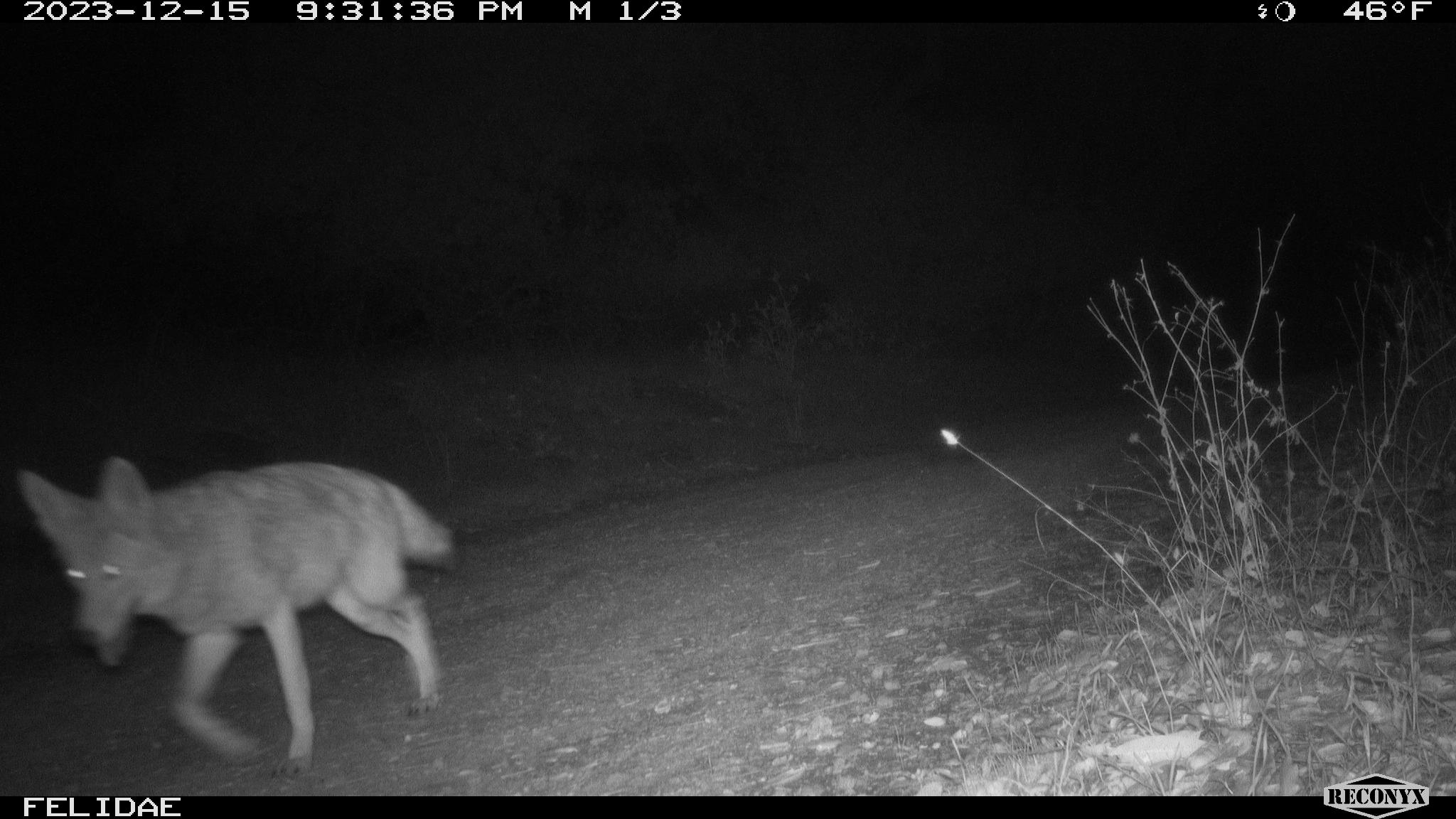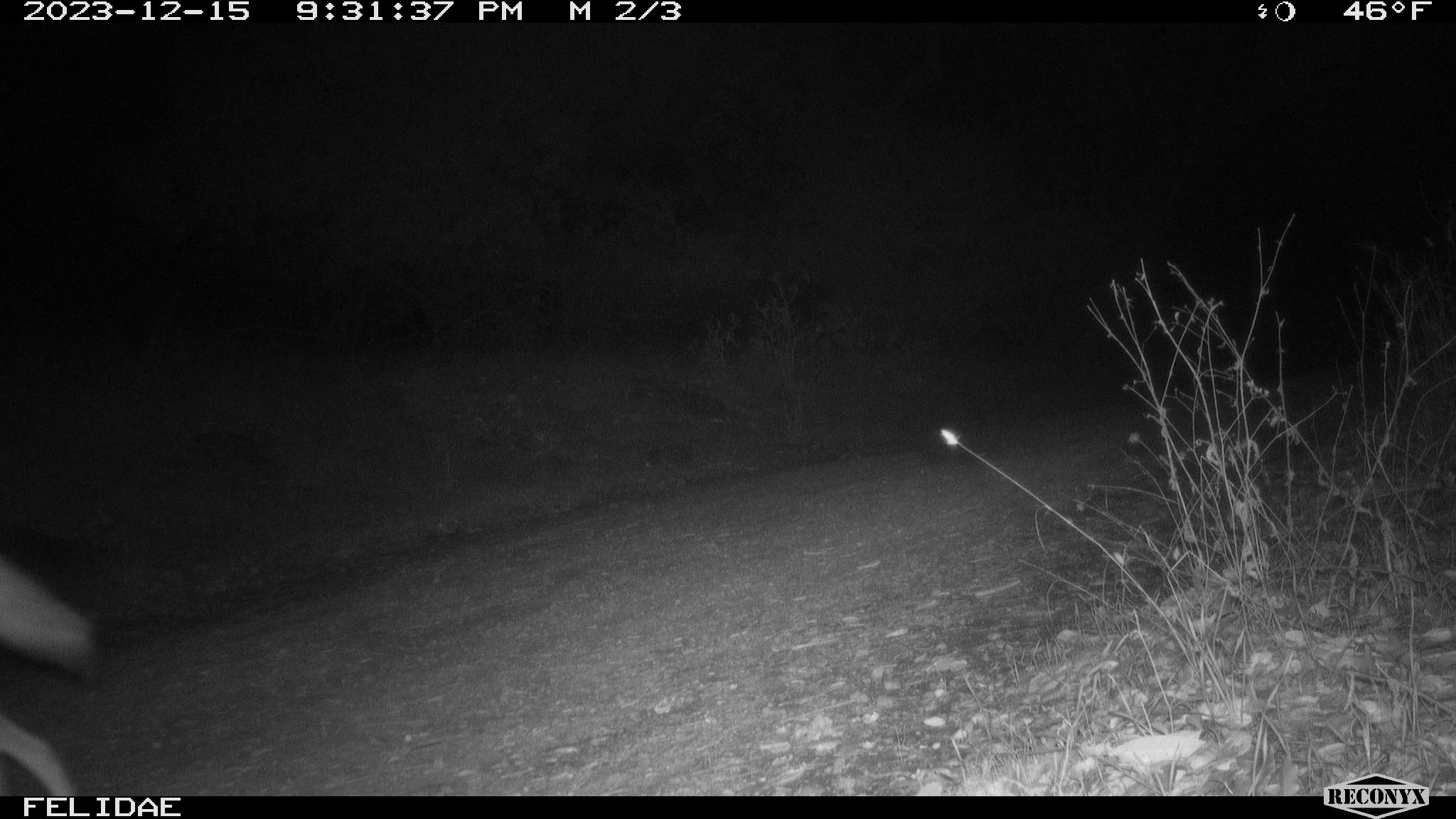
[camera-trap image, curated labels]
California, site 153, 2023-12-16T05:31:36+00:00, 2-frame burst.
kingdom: Animalia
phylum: Chordata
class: Mammalia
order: Carnivora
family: Canidae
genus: Canis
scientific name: Canis latrans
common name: coyote